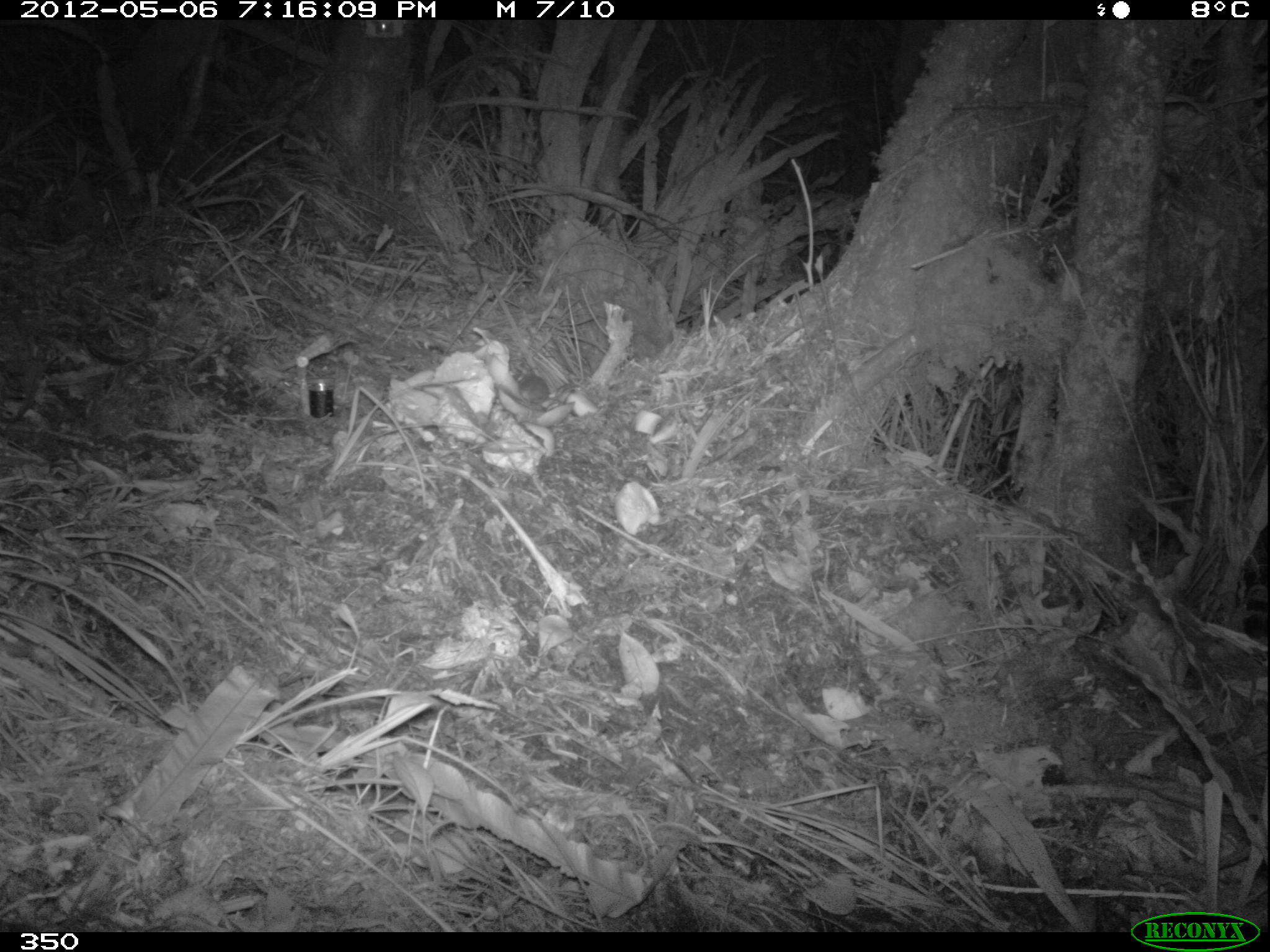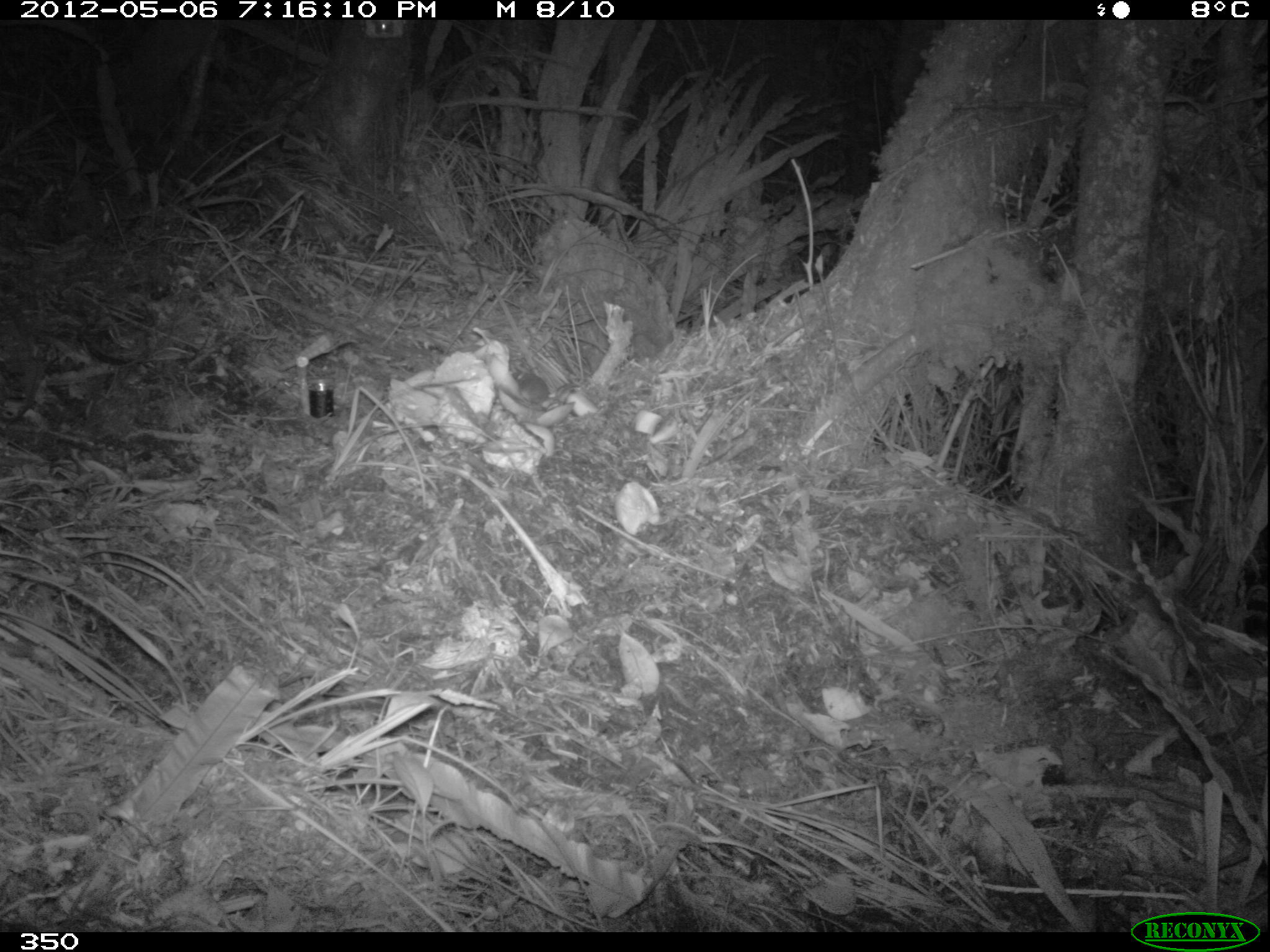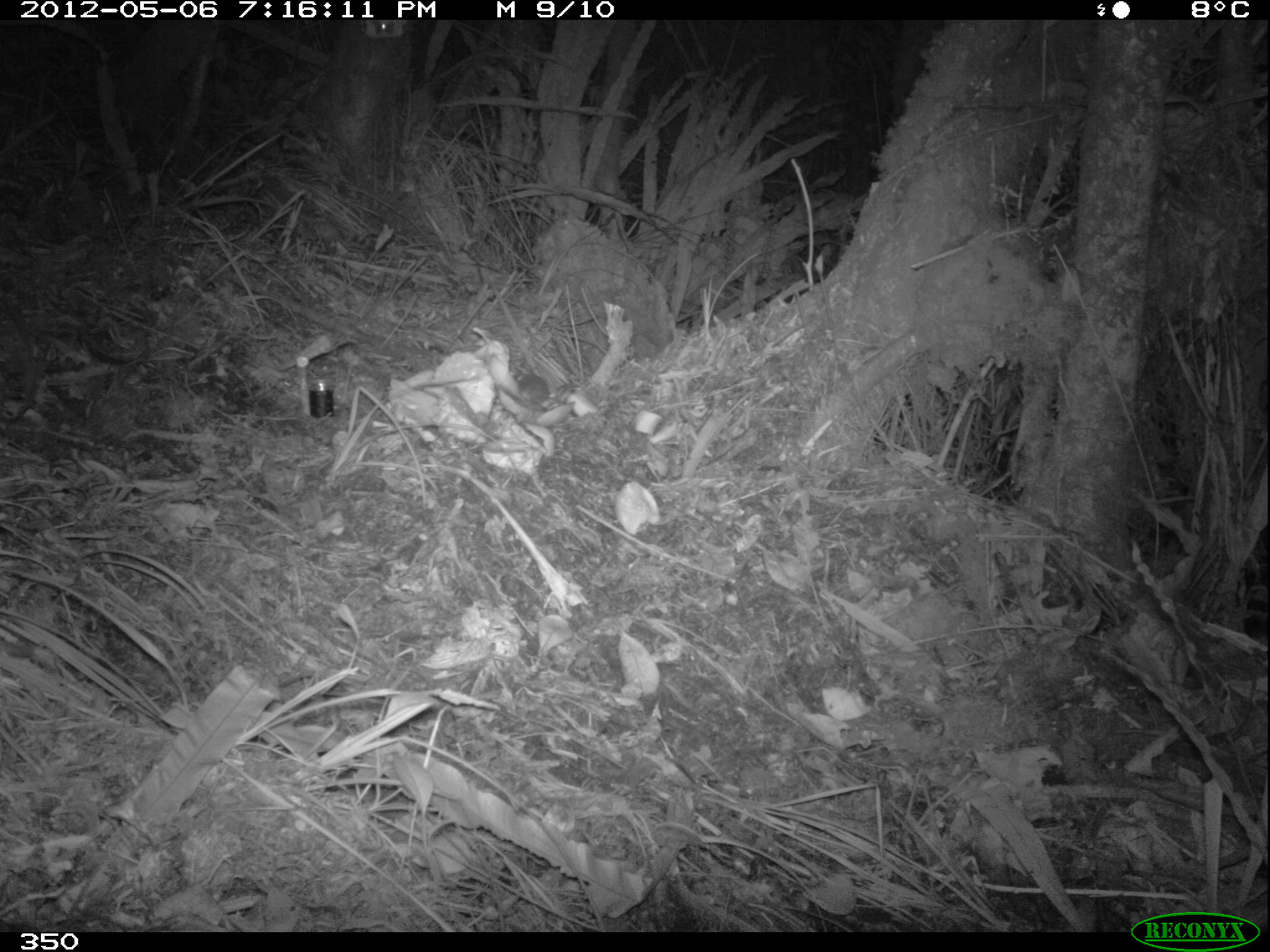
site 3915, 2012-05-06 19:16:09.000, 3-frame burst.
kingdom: Animalia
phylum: Chordata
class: Mammalia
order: Rodentia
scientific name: Rodentia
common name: rodents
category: unknown rodent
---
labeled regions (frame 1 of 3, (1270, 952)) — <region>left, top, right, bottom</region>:
unknown rodent: <region>518, 376, 580, 403</region>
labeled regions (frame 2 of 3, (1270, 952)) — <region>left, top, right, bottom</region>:
unknown rodent: <region>511, 370, 580, 403</region>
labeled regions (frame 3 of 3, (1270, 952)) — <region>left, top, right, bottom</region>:
unknown rodent: <region>512, 372, 578, 403</region>